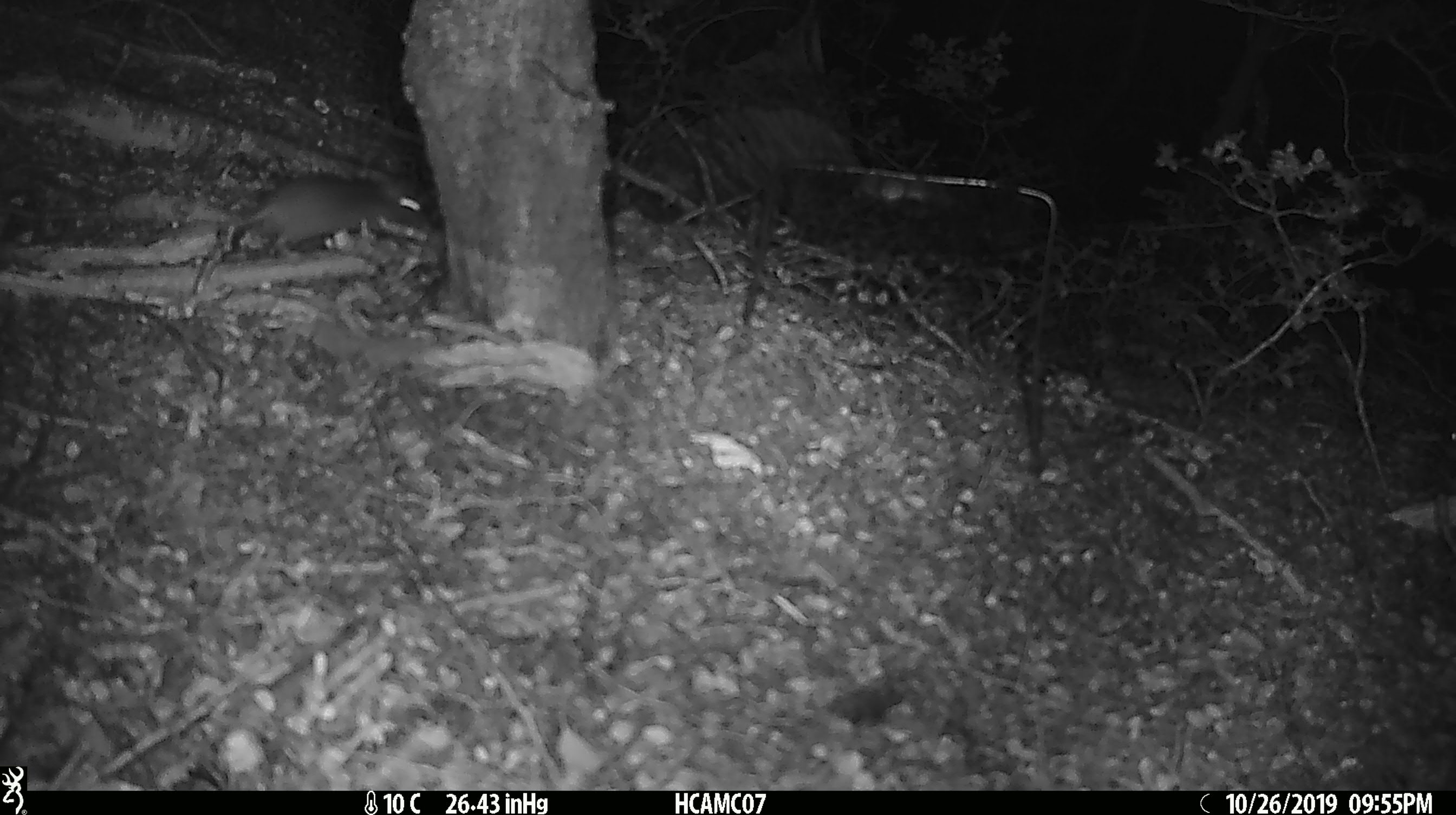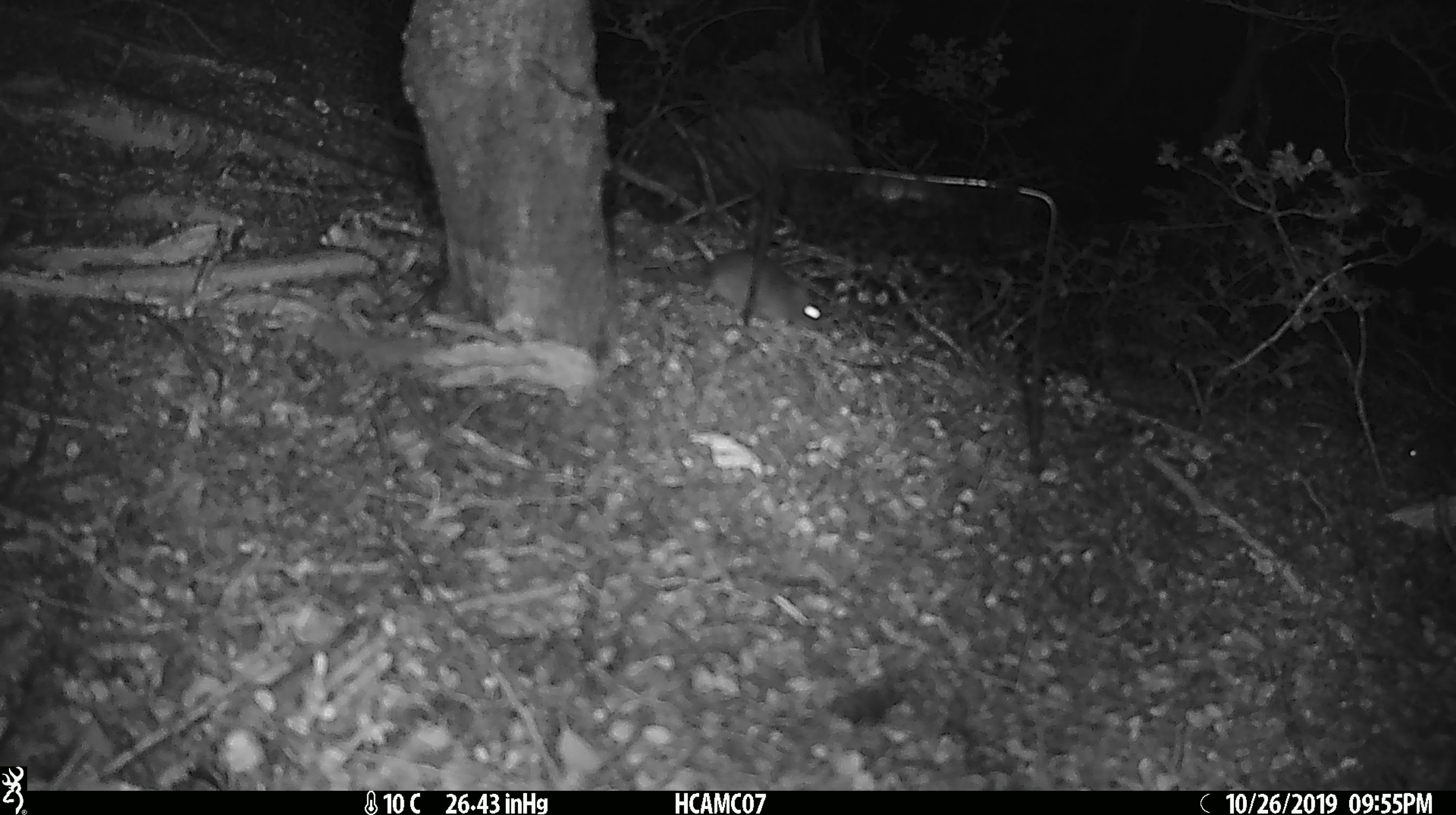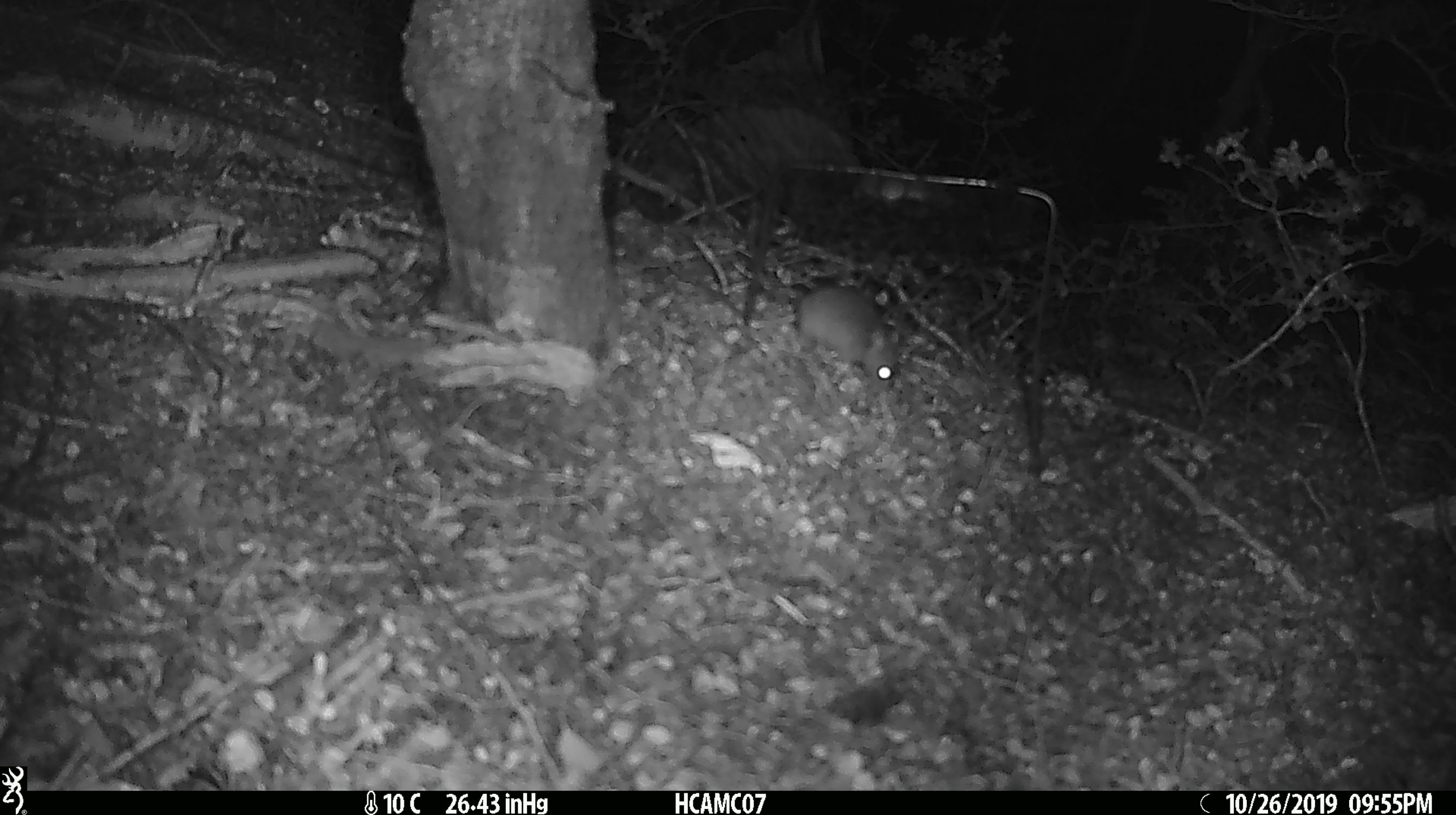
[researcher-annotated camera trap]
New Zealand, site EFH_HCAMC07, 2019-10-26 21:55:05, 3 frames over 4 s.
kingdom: Animalia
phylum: Chordata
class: Mammalia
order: Rodentia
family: Muridae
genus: Mus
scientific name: Mus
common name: mouse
Mouse (Mus).